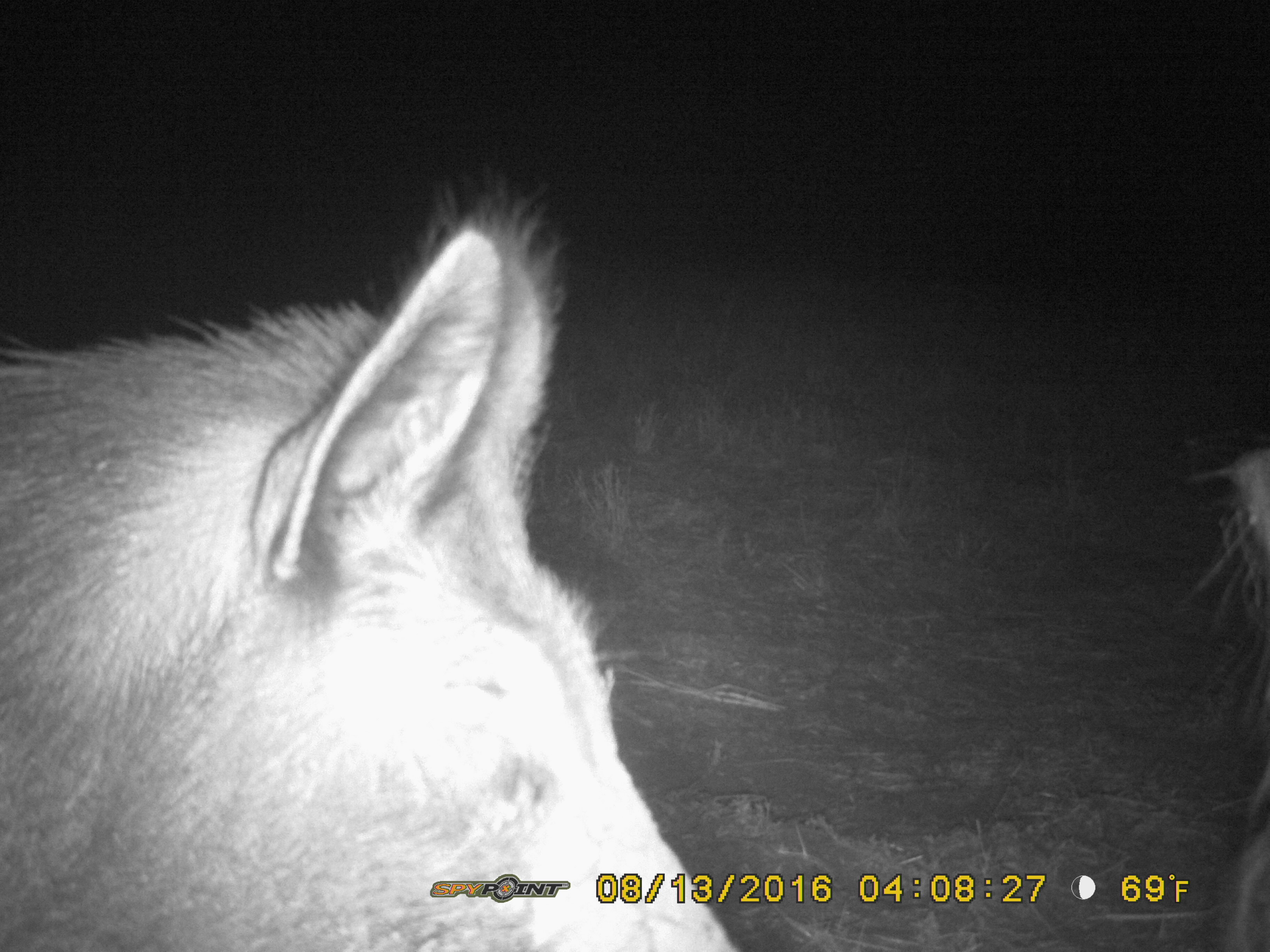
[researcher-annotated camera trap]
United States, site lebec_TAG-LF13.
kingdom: Animalia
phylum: Chordata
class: Mammalia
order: Artiodactyla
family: Suidae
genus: Sus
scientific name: Sus scrofa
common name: wild boar